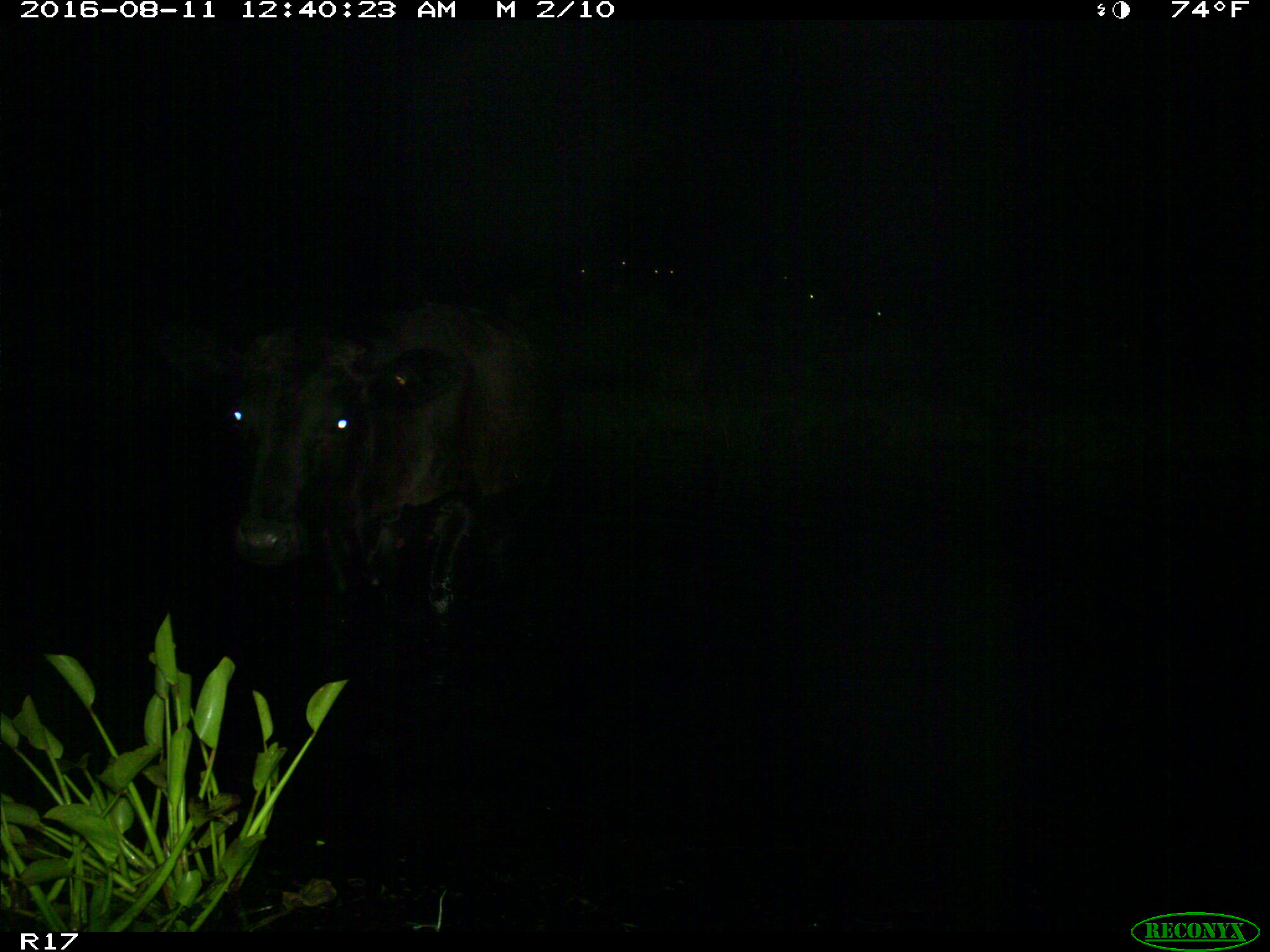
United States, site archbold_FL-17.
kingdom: Animalia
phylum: Chordata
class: Mammalia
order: Artiodactyla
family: Bovidae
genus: Bos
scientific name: Bos taurus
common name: domestic cow